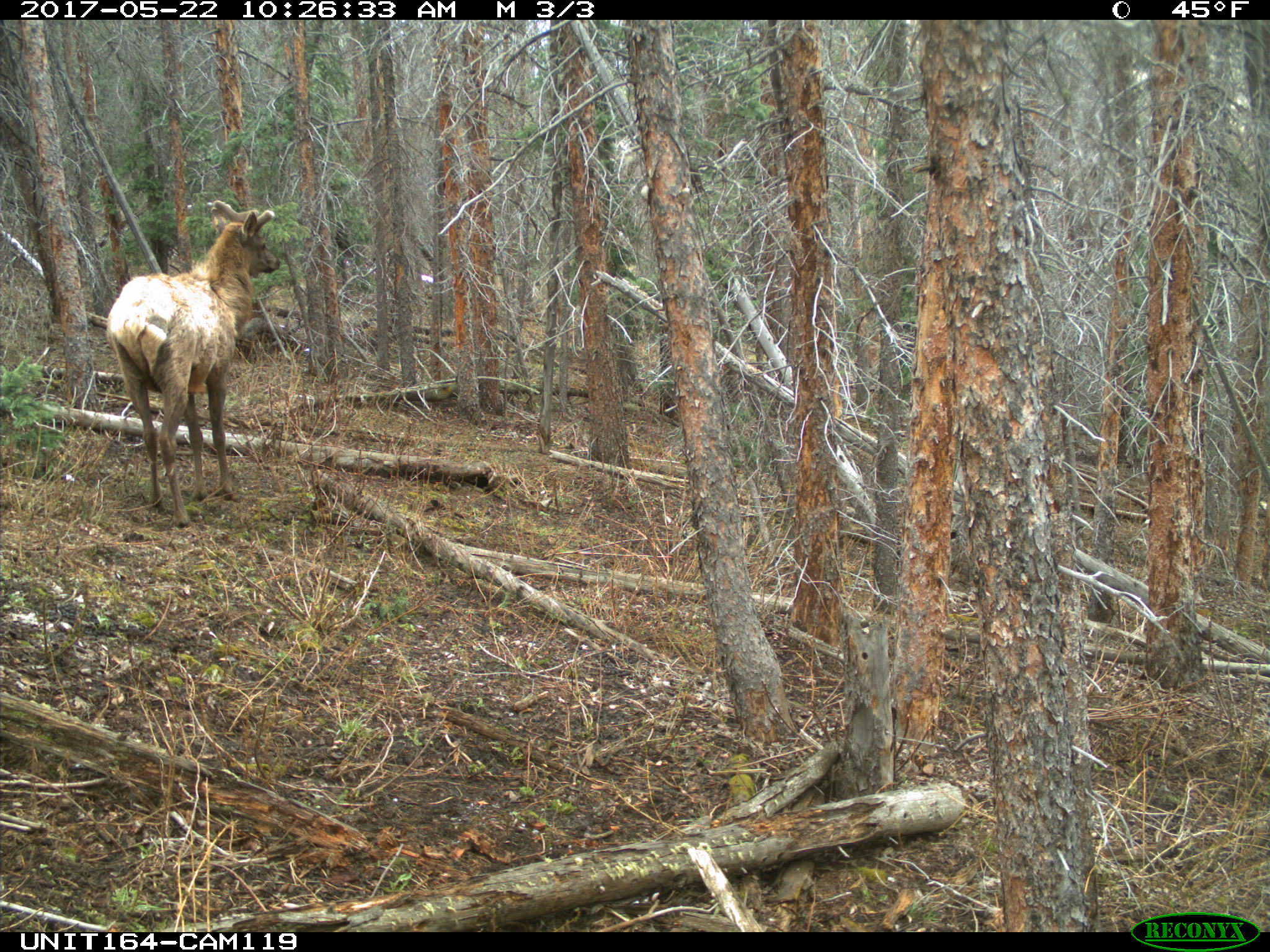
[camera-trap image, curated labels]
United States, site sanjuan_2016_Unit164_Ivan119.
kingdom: Animalia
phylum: Chordata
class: Mammalia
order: Artiodactyla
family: Cervidae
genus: Cervus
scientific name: Cervus elaphus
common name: red deer